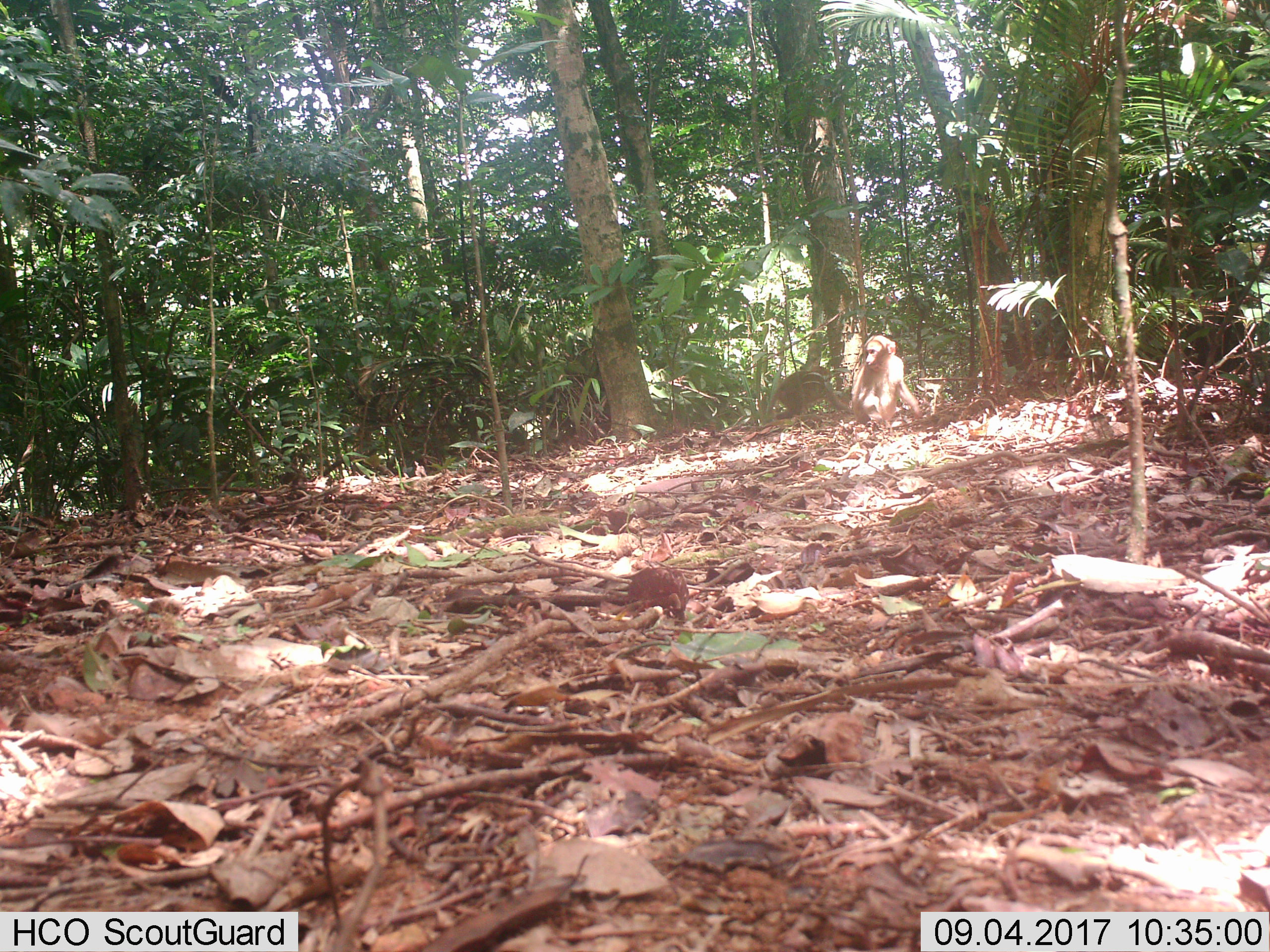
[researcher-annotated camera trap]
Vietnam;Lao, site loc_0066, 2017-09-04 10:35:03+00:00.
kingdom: Animalia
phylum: Chordata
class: Mammalia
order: Primates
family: Cercopithecidae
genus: Macaca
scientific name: Macaca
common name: macaques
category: assam or rhesus macaque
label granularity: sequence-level